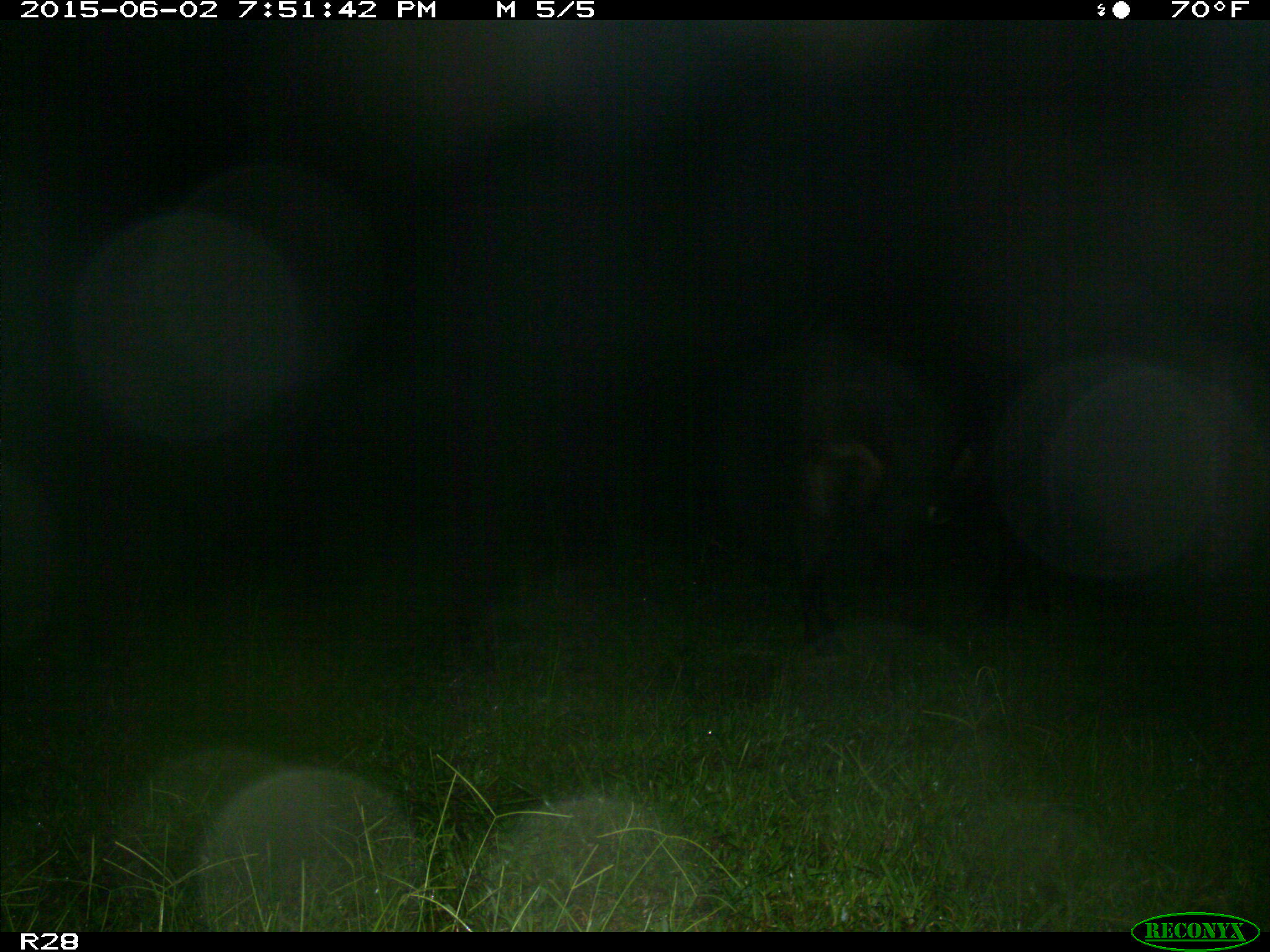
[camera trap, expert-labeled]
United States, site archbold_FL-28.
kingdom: Animalia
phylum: Chordata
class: Mammalia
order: Artiodactyla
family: Bovidae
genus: Bos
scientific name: Bos taurus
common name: domestic cow